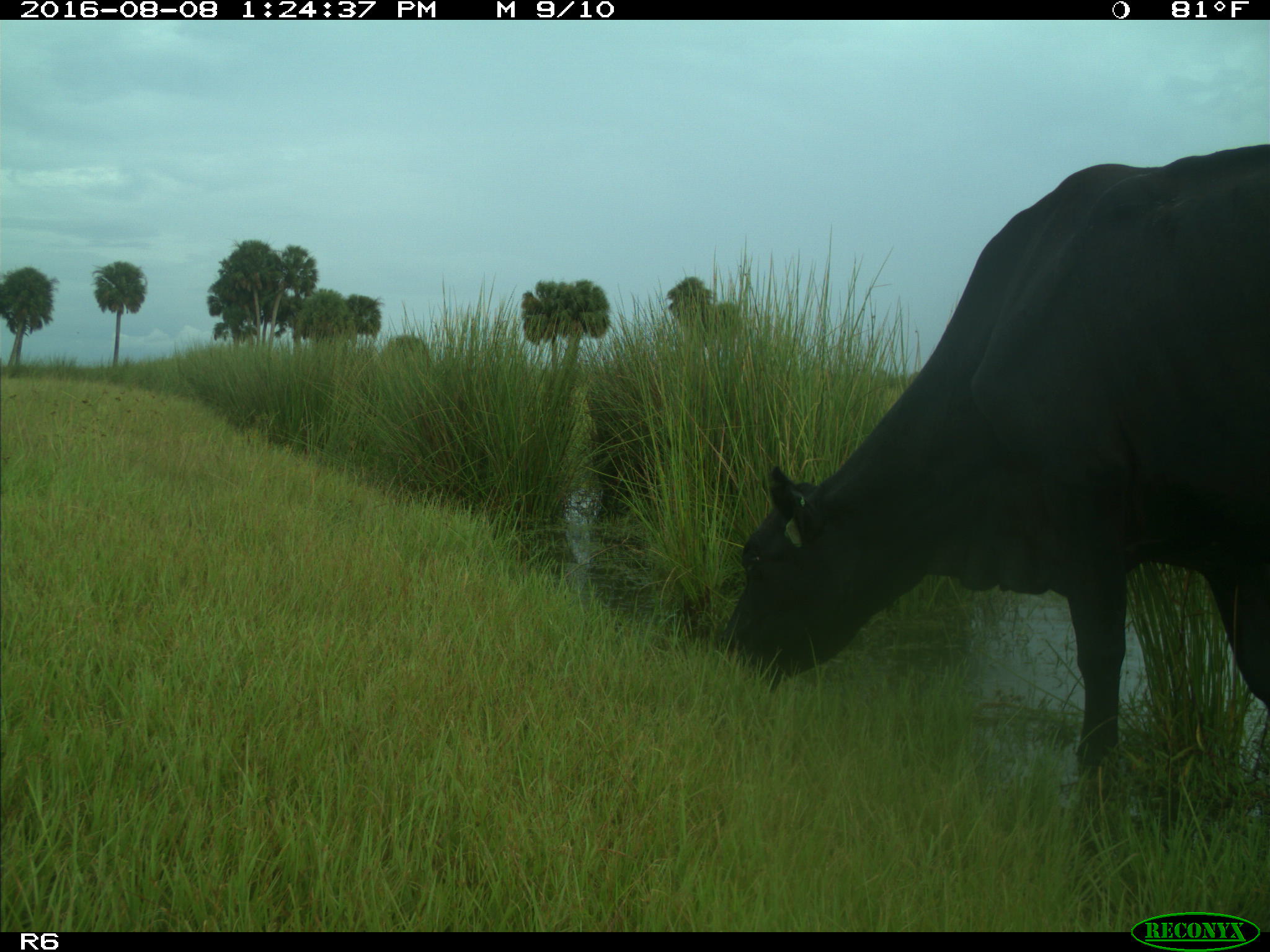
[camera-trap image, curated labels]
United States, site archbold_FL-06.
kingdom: Animalia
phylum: Chordata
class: Mammalia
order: Artiodactyla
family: Bovidae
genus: Bos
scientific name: Bos taurus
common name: domestic cow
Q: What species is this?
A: Bos taurus (domestic cow).